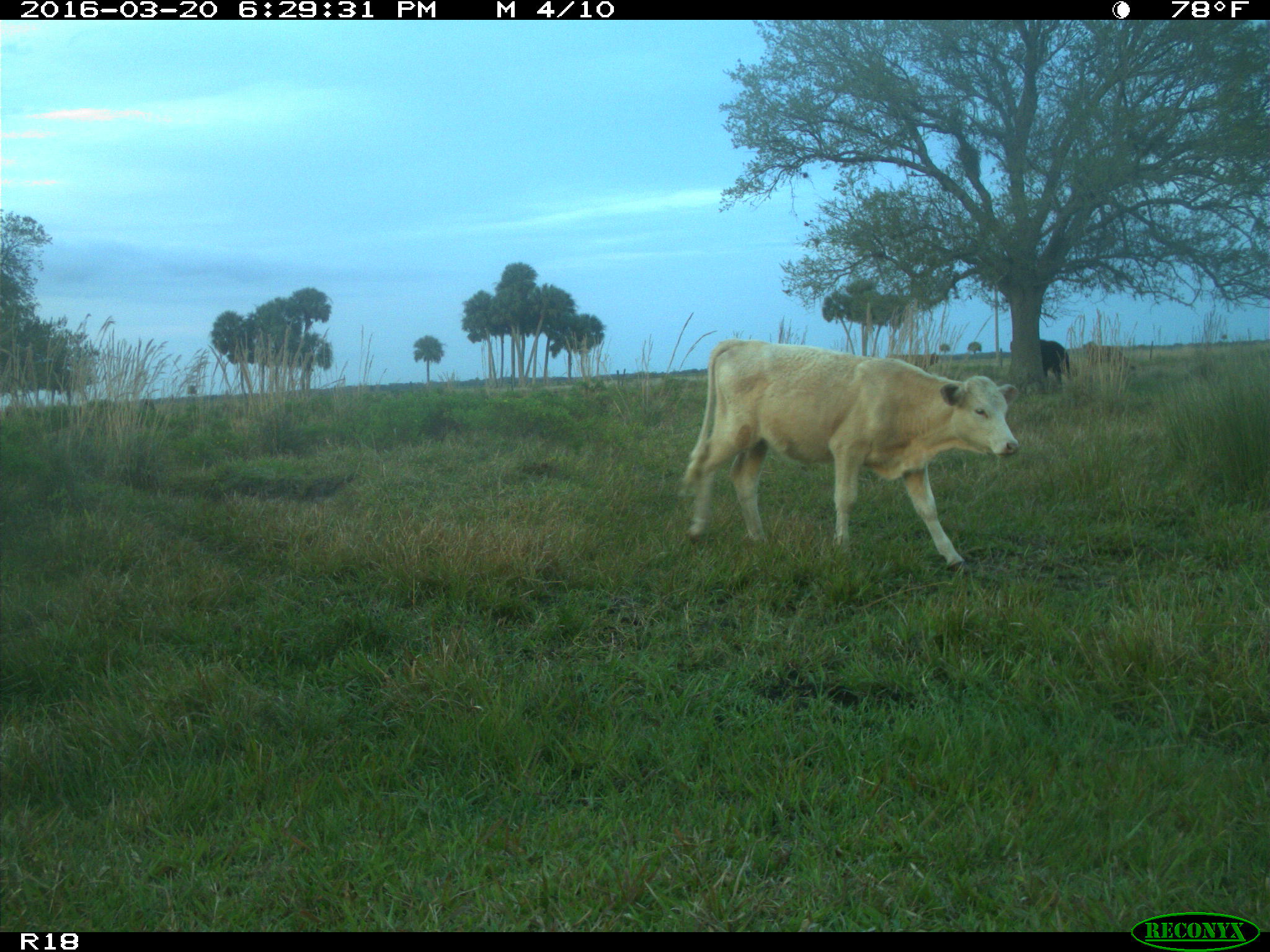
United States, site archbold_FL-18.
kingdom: Animalia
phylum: Chordata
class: Mammalia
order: Artiodactyla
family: Bovidae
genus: Bos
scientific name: Bos taurus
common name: domestic cow